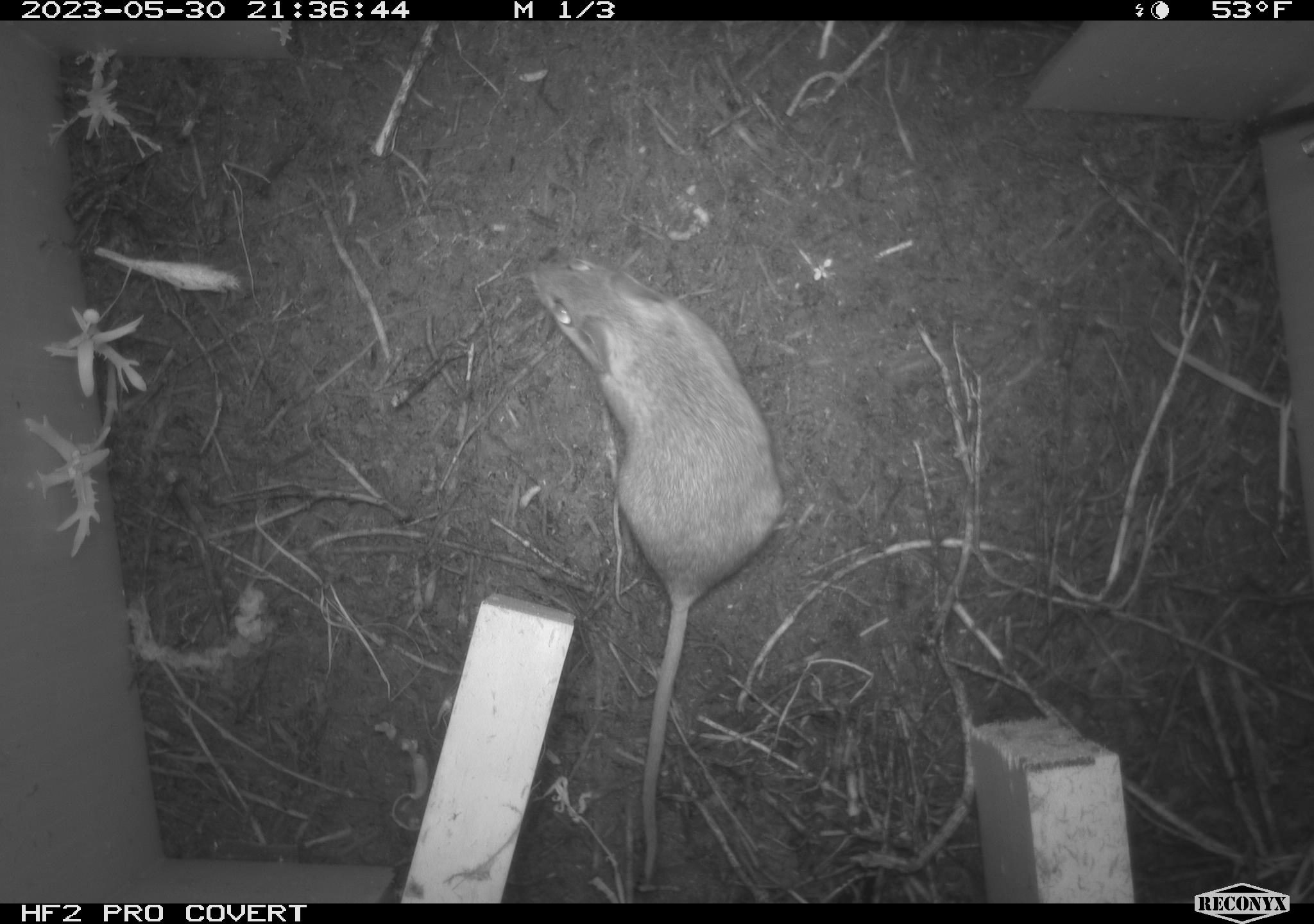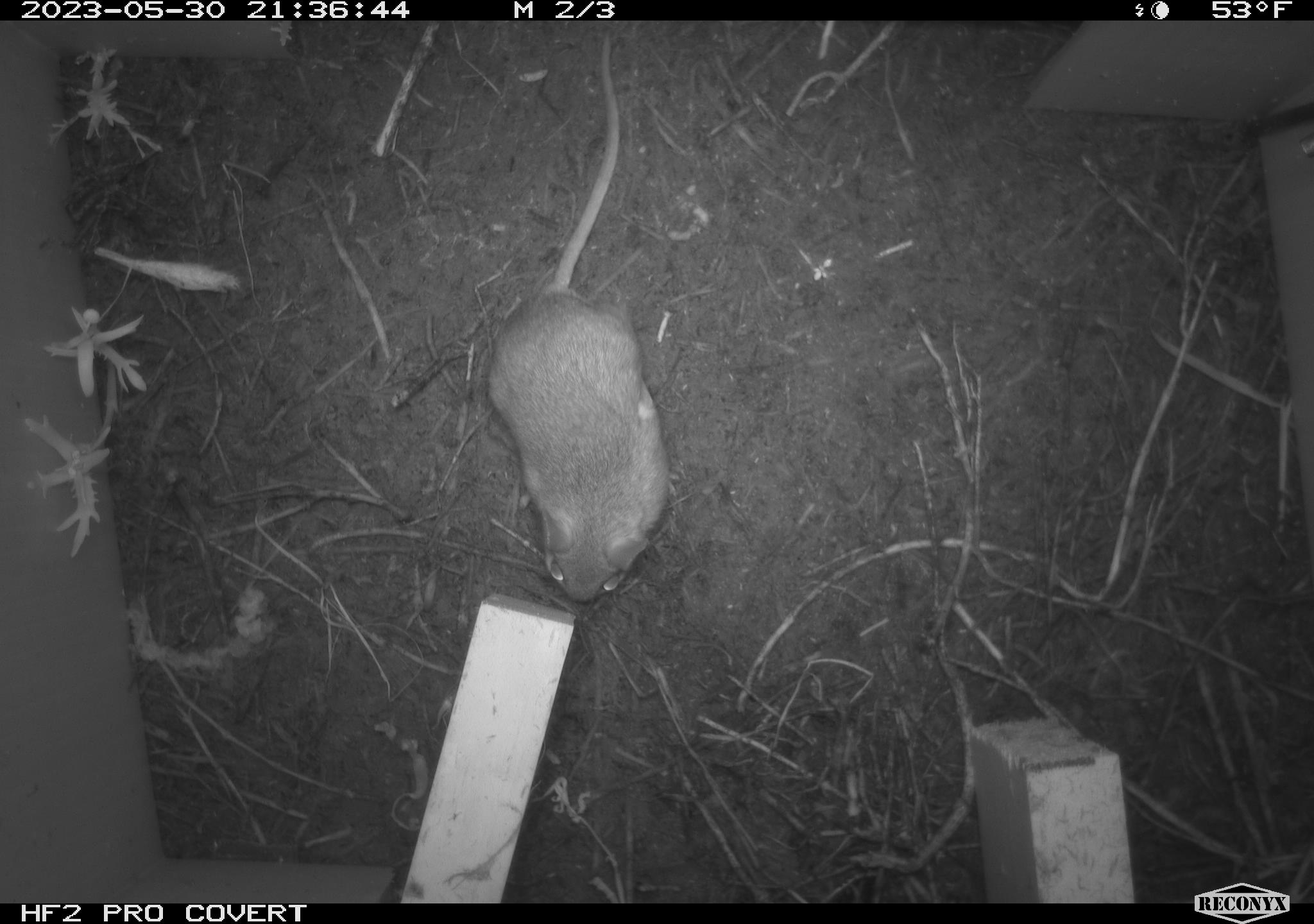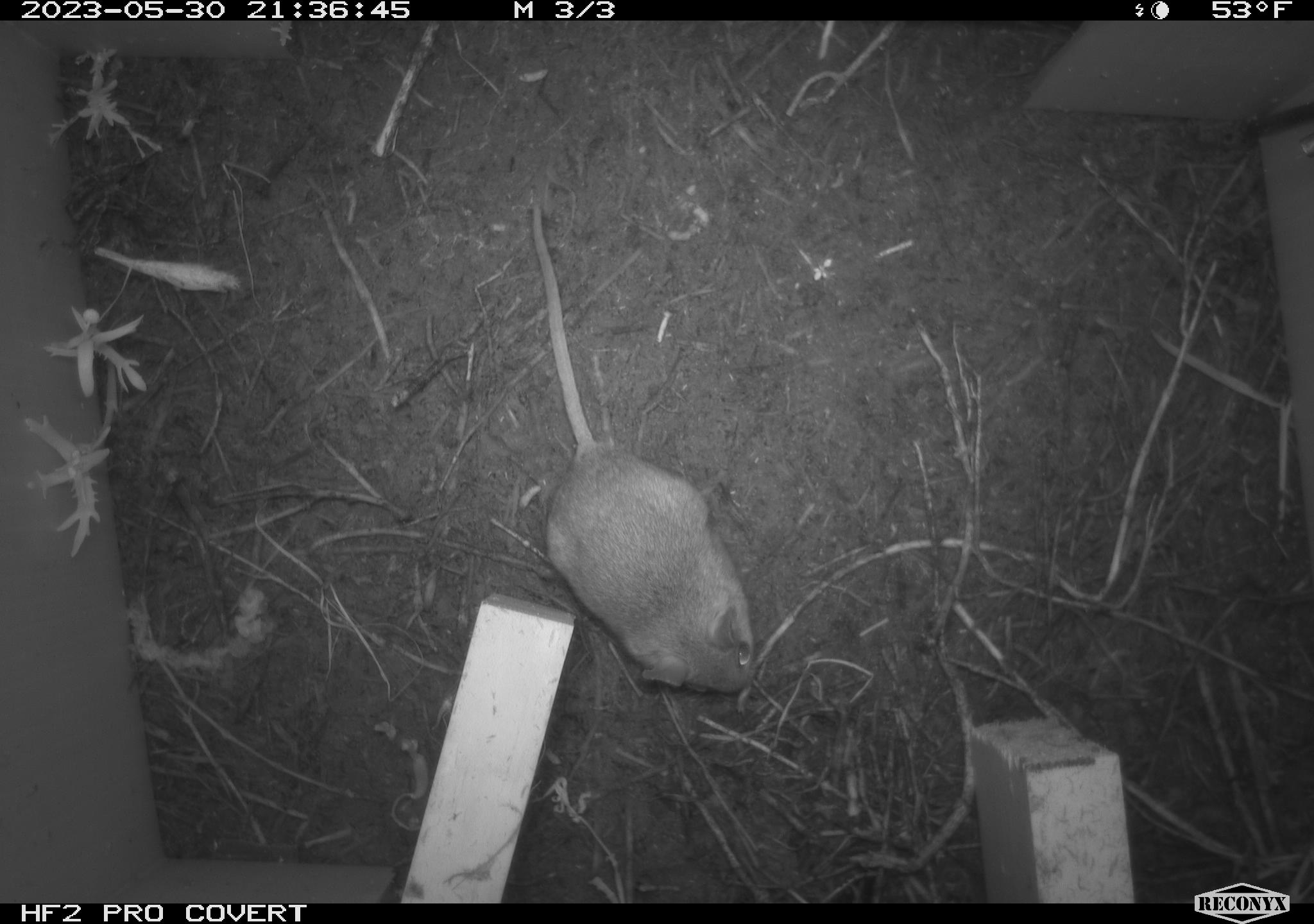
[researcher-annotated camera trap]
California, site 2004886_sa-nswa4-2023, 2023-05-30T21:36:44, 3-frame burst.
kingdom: Animalia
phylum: Chordata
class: Mammalia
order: Rodentia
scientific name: Rodentia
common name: mouse species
Mouse species (Rodentia).